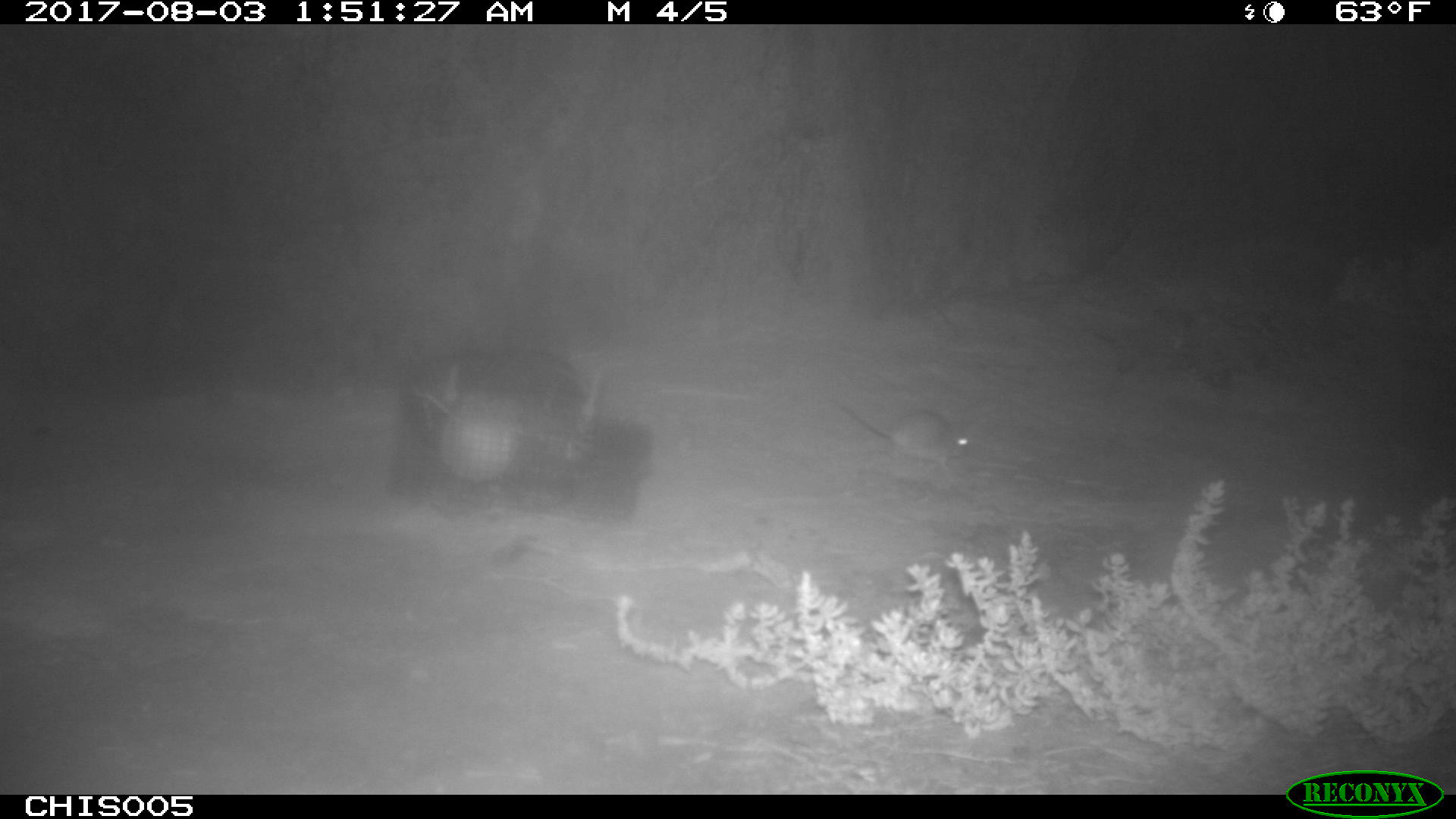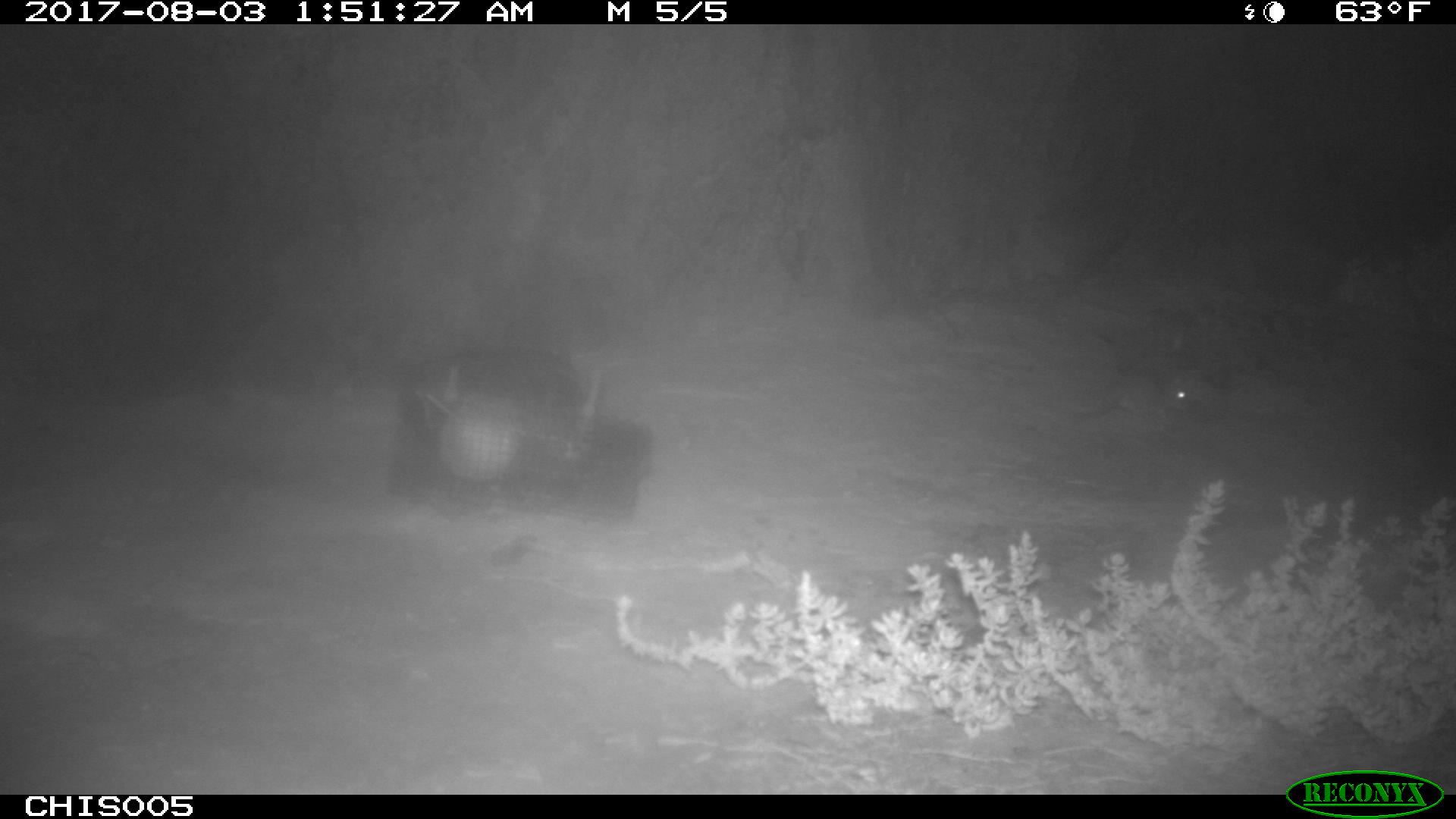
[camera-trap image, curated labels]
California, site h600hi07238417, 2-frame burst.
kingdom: Animalia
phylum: Chordata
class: Mammalia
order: Rodentia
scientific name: Rodentia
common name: rodent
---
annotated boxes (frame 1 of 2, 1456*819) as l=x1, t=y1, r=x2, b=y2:
rodent: l=831, t=394, r=972, b=471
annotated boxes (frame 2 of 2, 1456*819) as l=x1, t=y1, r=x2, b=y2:
rodent: l=1074, t=375, r=1199, b=425